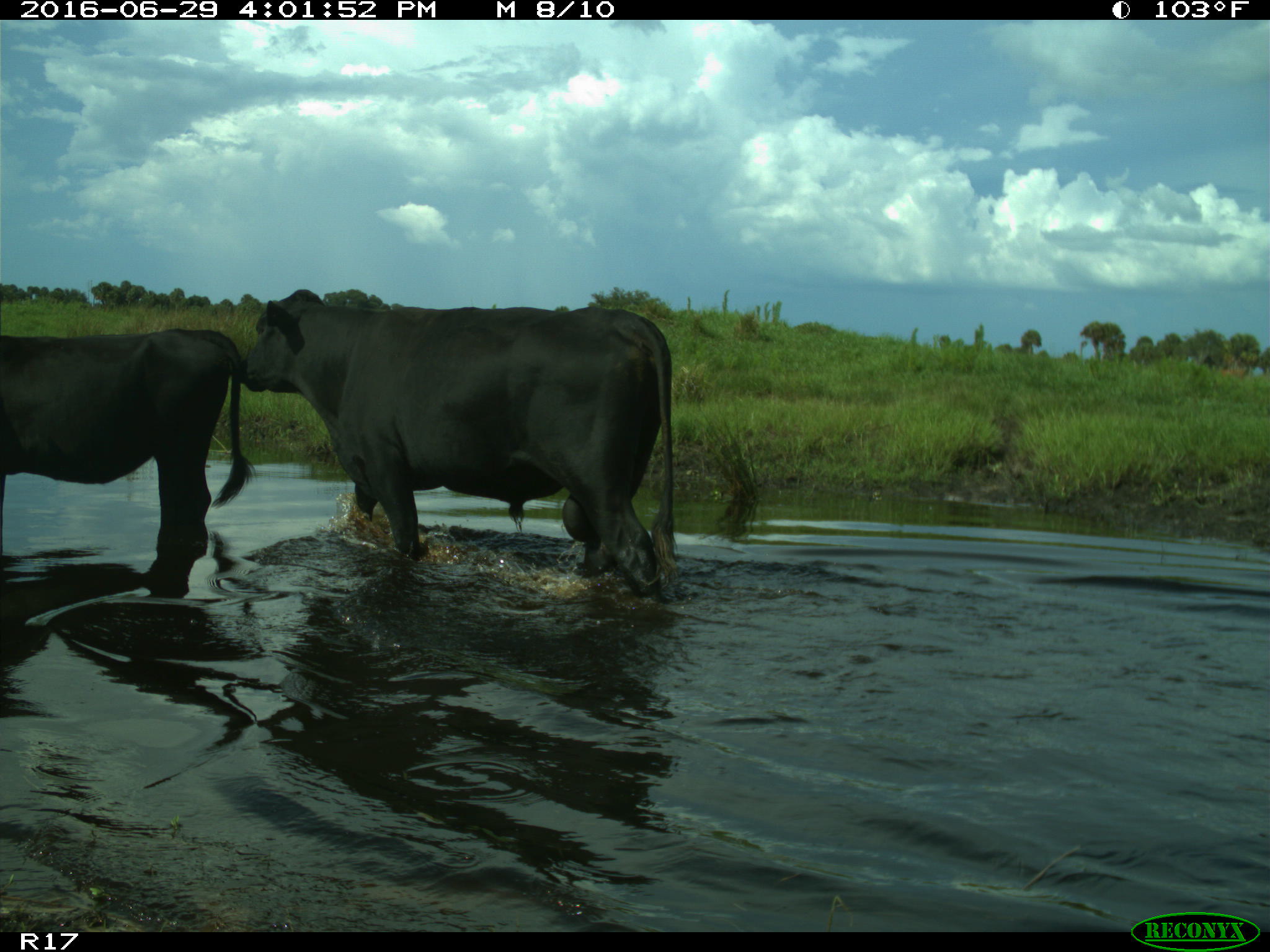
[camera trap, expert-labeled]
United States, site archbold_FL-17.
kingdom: Animalia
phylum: Chordata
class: Mammalia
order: Artiodactyla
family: Bovidae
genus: Bos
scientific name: Bos taurus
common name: domestic cow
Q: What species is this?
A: Bos taurus (domestic cow).